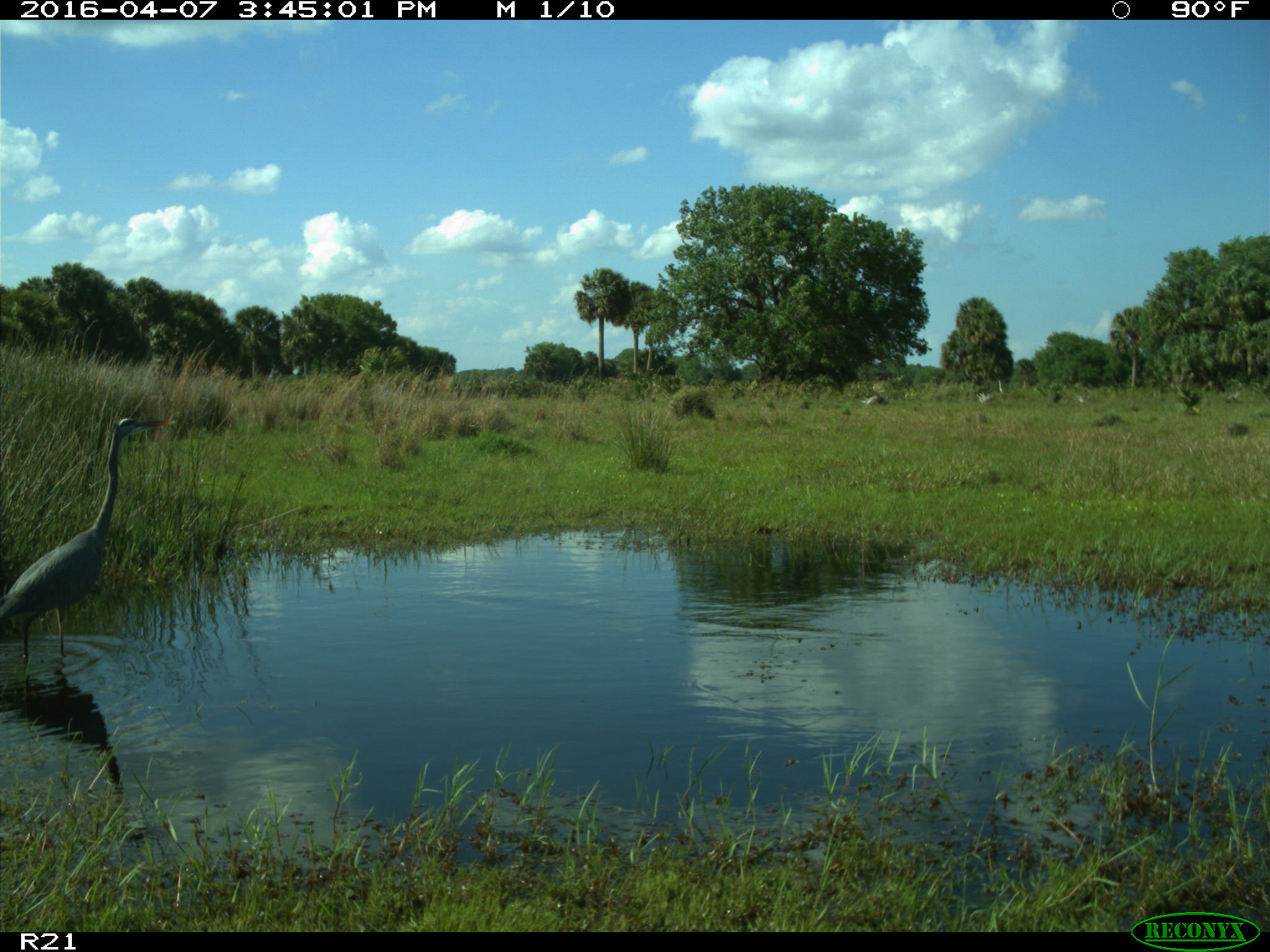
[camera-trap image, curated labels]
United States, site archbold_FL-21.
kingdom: Animalia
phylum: Chordata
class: Aves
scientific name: Aves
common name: birds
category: unidentified bird